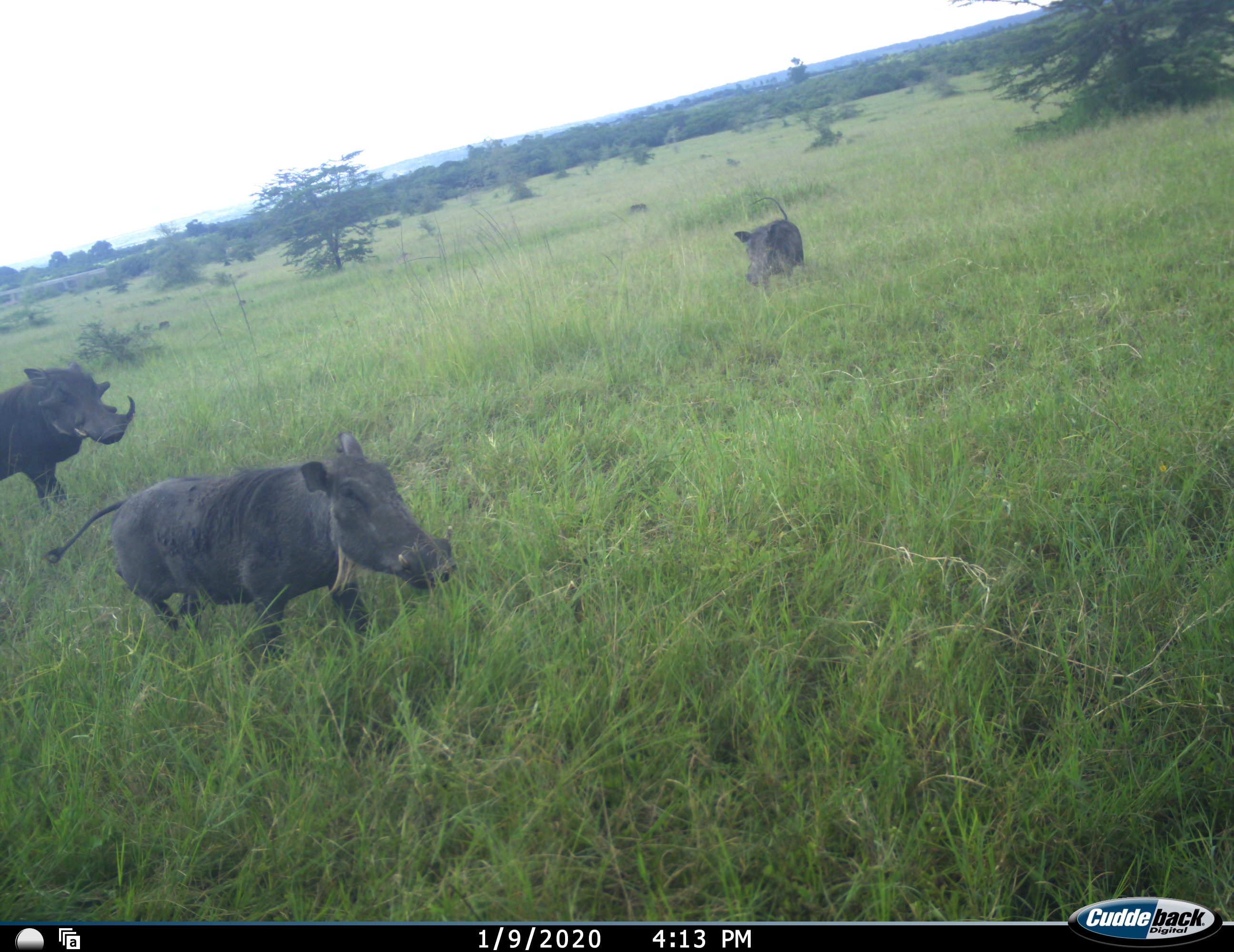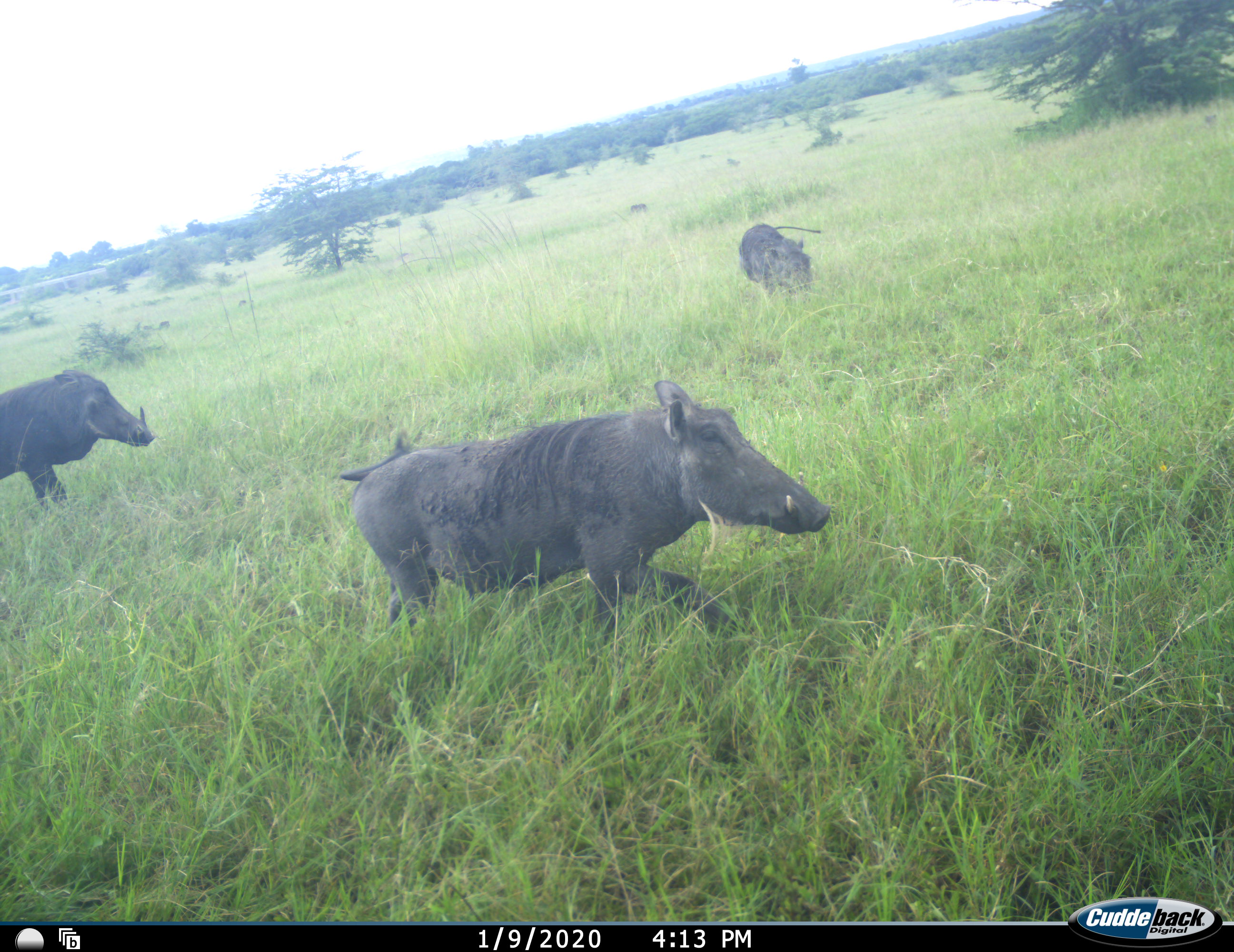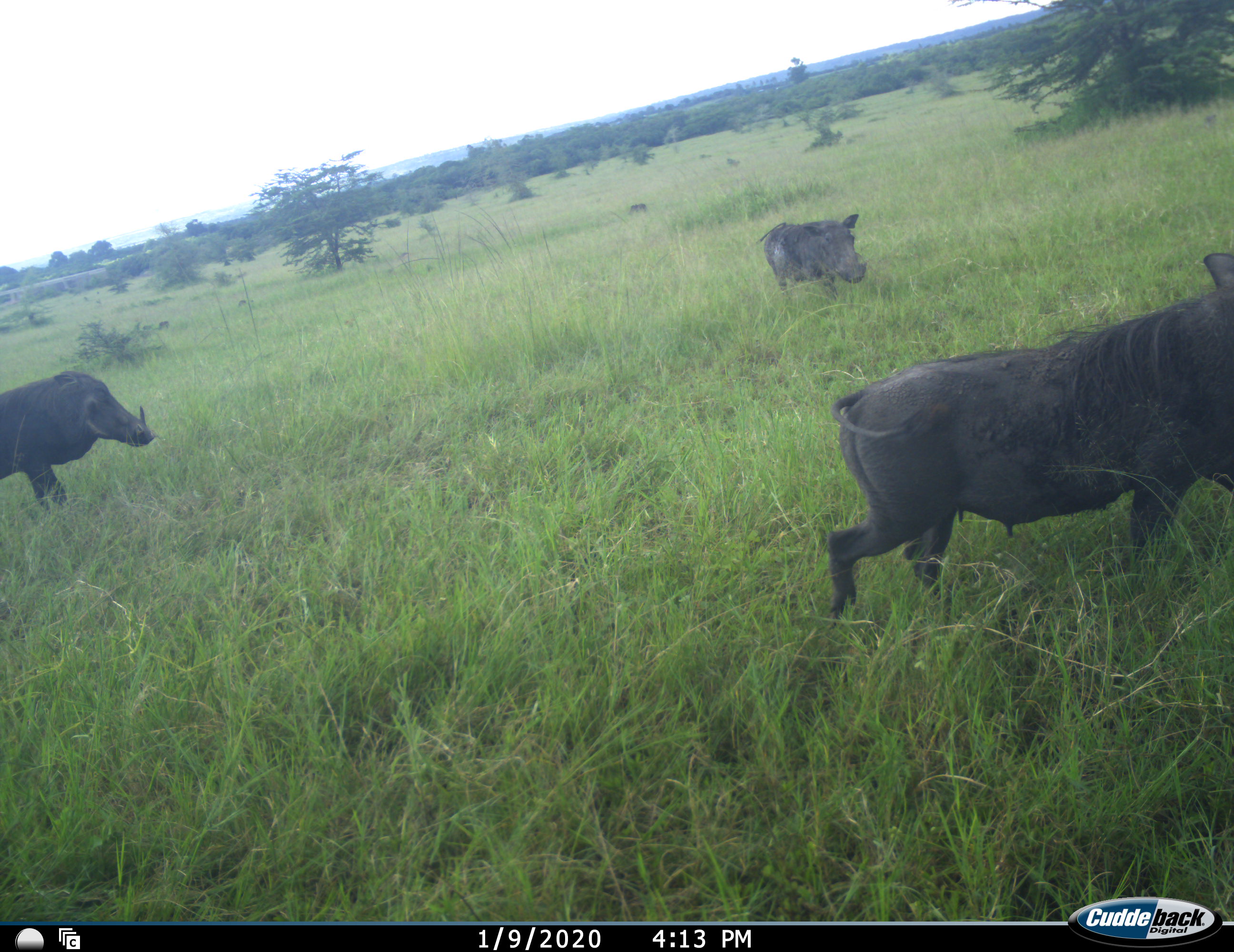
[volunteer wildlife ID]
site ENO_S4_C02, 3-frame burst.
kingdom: Animalia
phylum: Chordata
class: Mammalia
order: Artiodactyla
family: Suidae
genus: Phacochoerus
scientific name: Phacochoerus africanus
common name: warthog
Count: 3.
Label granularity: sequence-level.